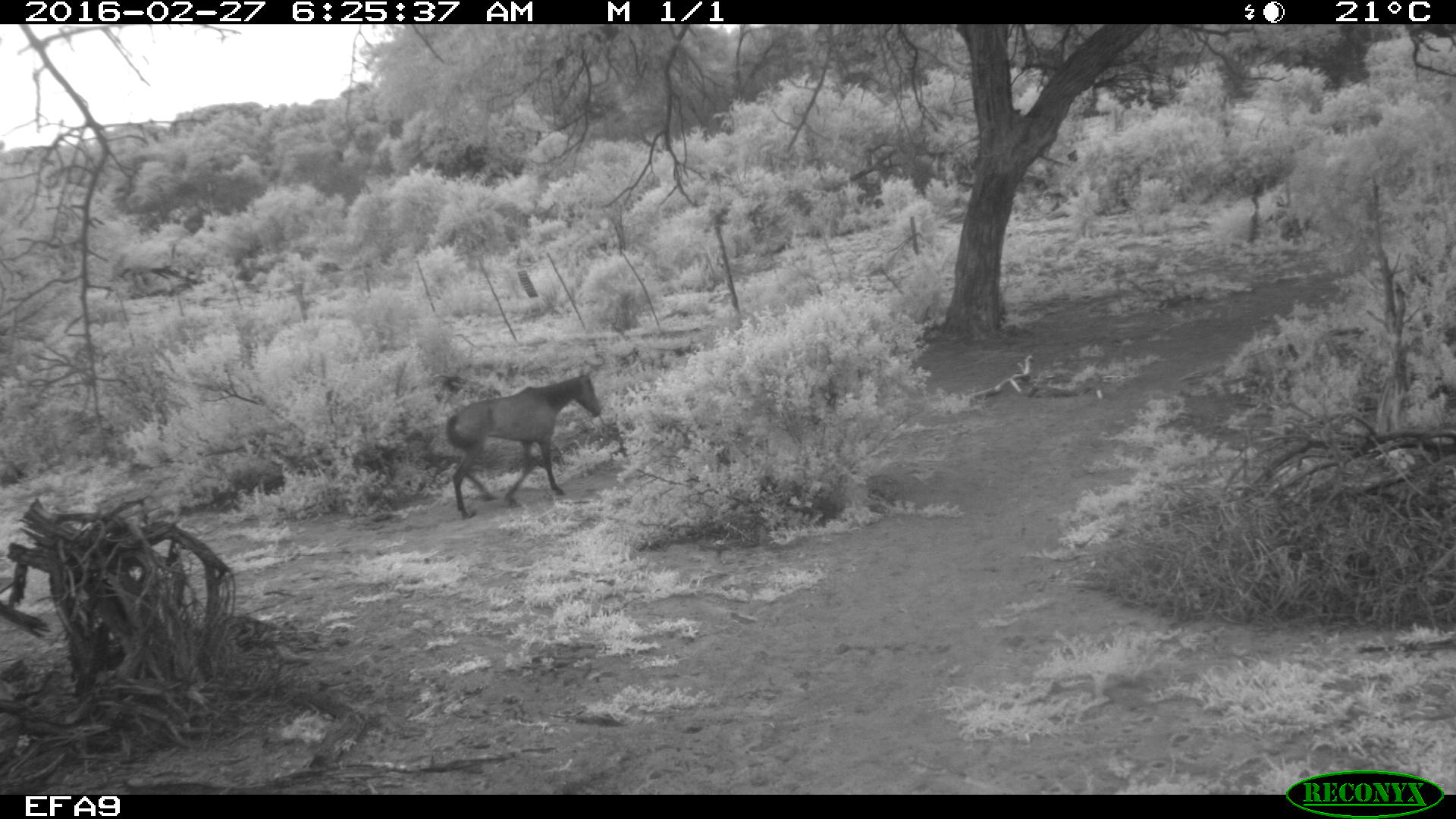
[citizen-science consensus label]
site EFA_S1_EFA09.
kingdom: Animalia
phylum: Chordata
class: Mammalia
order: Perissodactyla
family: Equidae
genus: Equus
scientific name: Equus caballus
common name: domestic horse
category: horsedomestic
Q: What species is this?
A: Horsedomestic (domestic horse) (Equus caballus).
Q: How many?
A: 1.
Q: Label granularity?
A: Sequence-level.